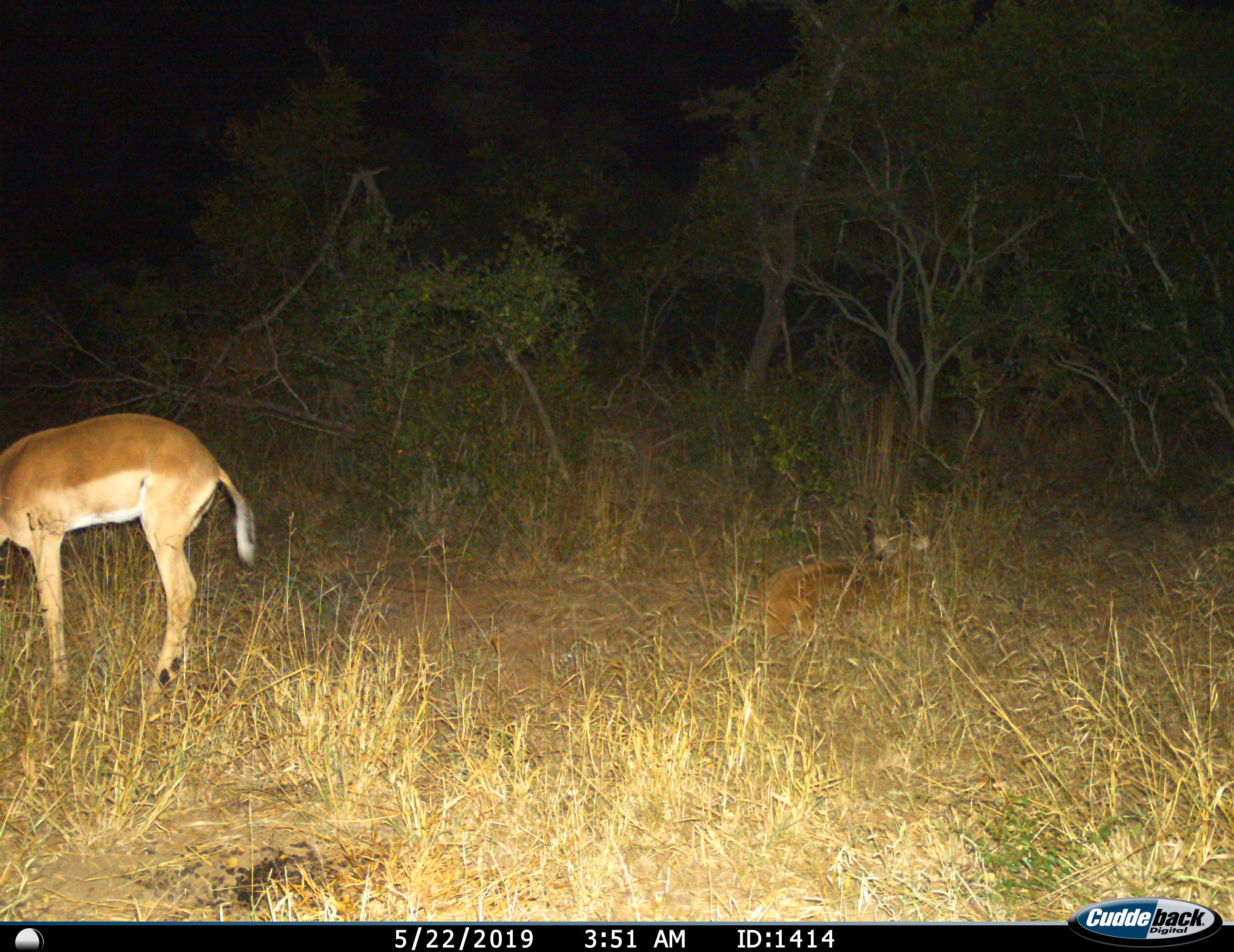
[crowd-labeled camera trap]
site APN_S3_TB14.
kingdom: Animalia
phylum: Chordata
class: Mammalia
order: Artiodactyla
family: Bovidae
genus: Aepyceros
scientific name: Aepyceros melampus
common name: impala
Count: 2.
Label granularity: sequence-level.